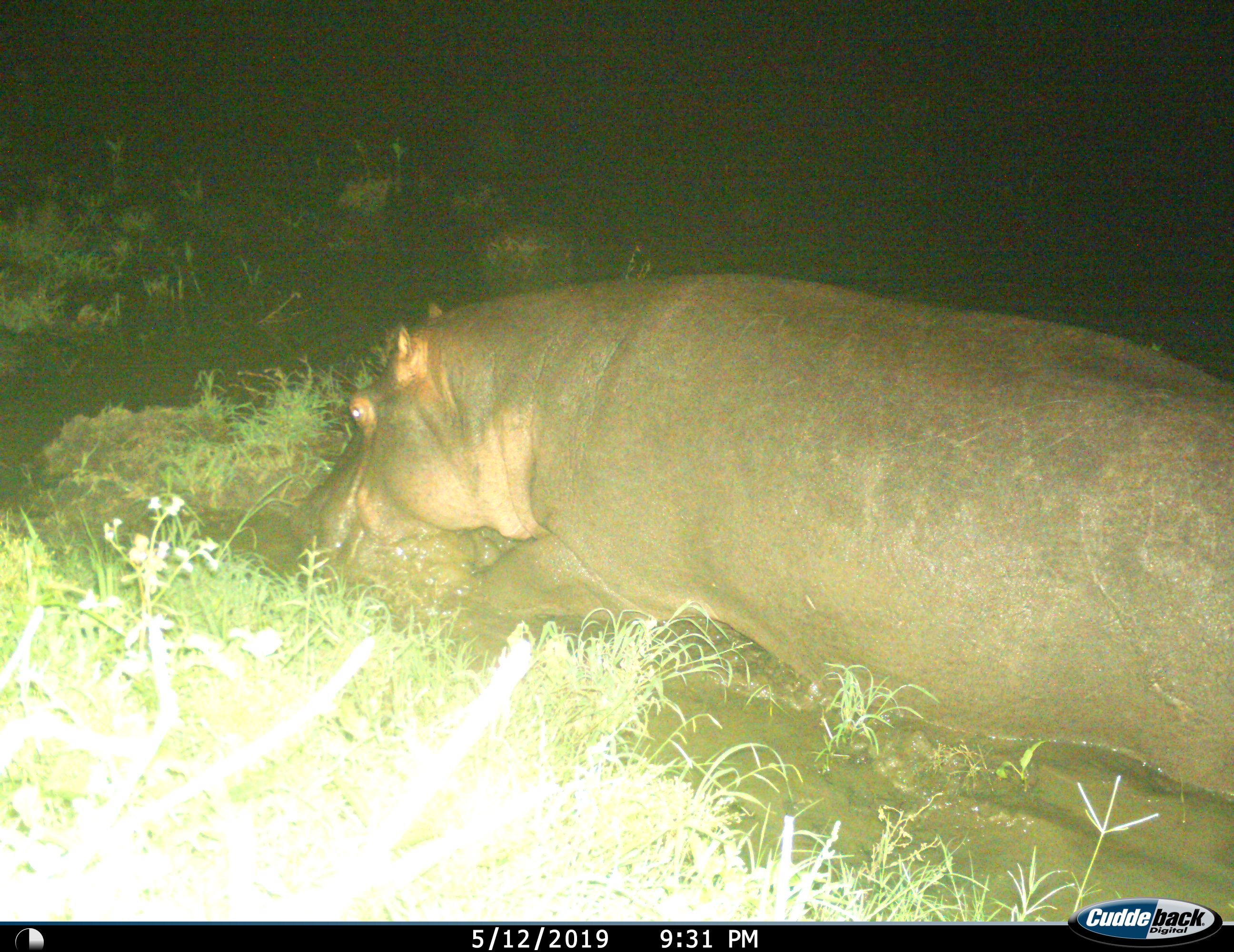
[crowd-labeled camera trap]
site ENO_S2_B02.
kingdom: Animalia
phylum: Chordata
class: Mammalia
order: Artiodactyla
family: Hippopotamidae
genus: Hippopotamus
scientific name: Hippopotamus amphibius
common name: hippopotamus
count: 1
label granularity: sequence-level